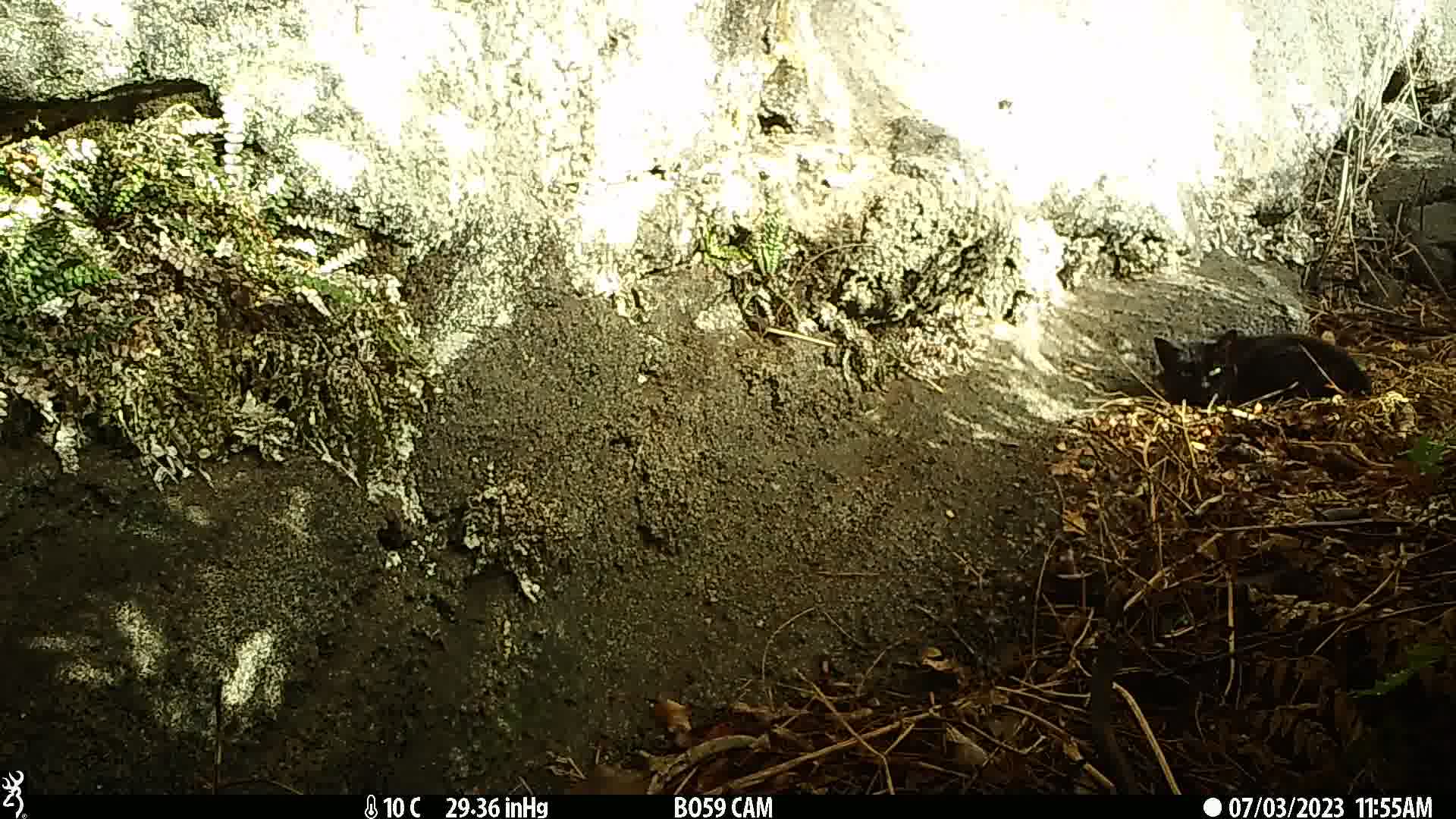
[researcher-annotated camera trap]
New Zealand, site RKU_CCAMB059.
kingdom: Animalia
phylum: Chordata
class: Mammalia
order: Carnivora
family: Felidae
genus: Felis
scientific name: Felis catus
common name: domestic cat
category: cat